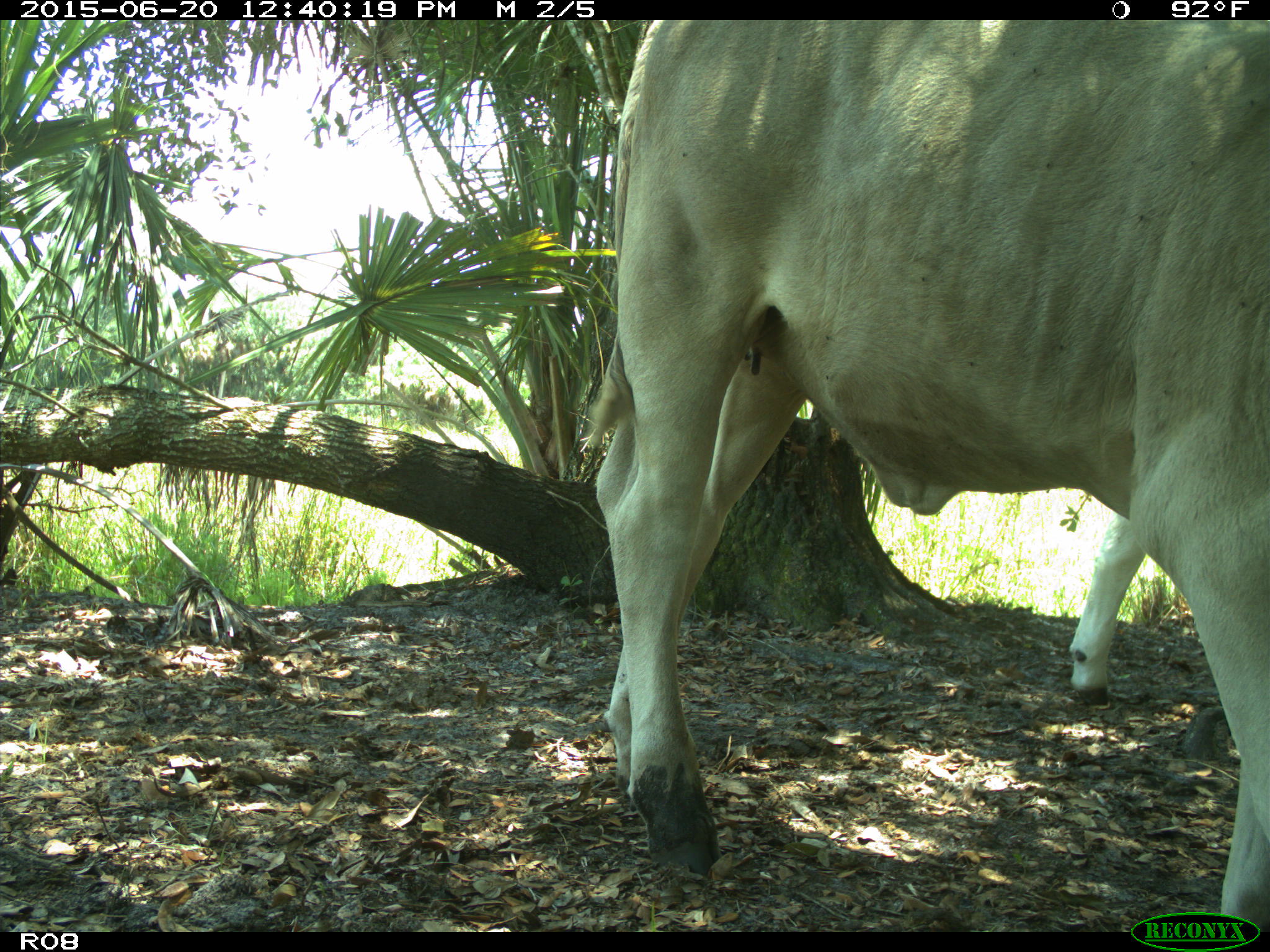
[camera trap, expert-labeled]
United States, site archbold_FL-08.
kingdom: Animalia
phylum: Chordata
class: Mammalia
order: Artiodactyla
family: Bovidae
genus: Bos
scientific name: Bos taurus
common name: domestic cow